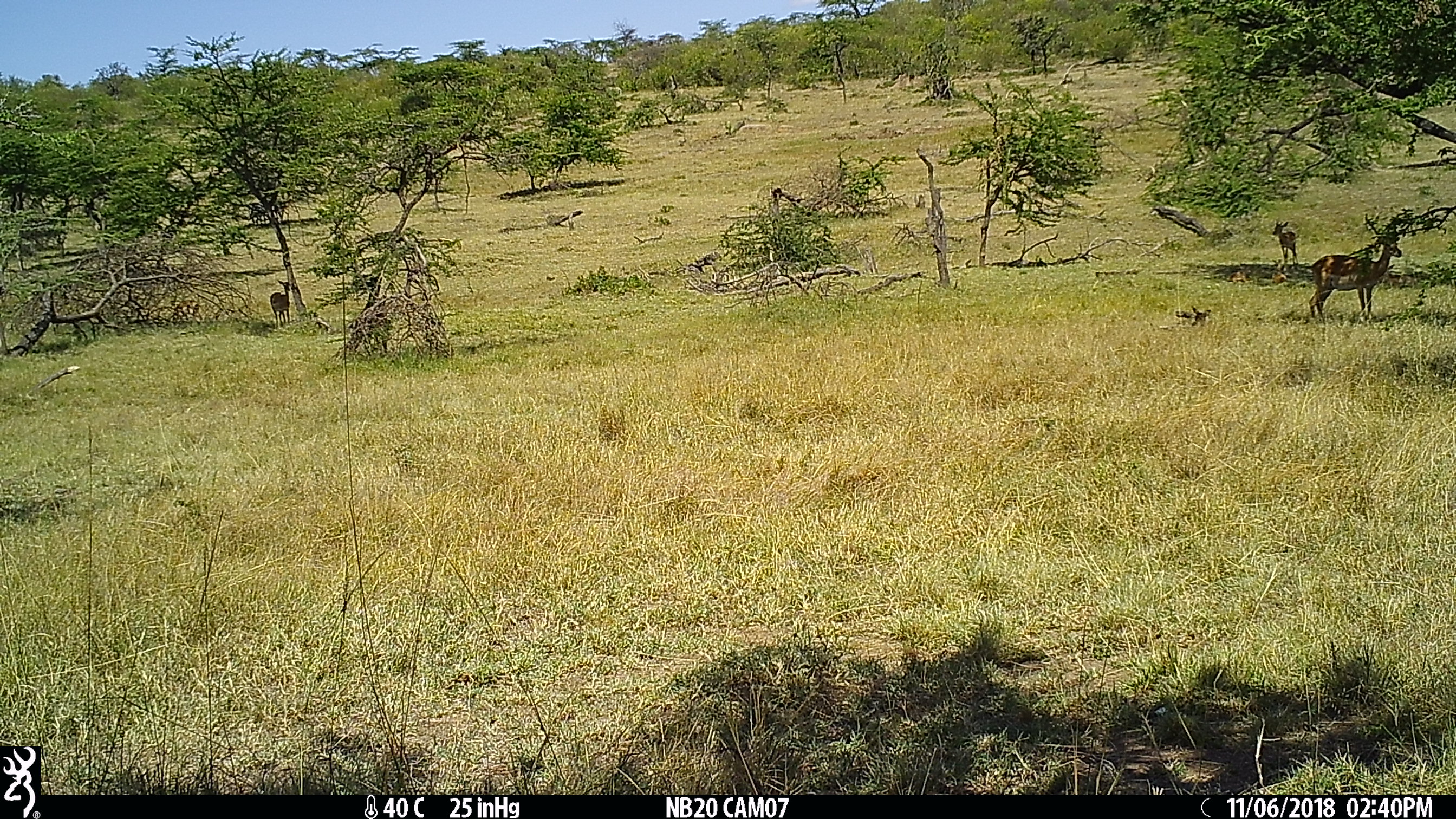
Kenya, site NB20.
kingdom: Animalia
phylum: Chordata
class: Mammalia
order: Artiodactyla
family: Bovidae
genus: Aepyceros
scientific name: Aepyceros melampus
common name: impala